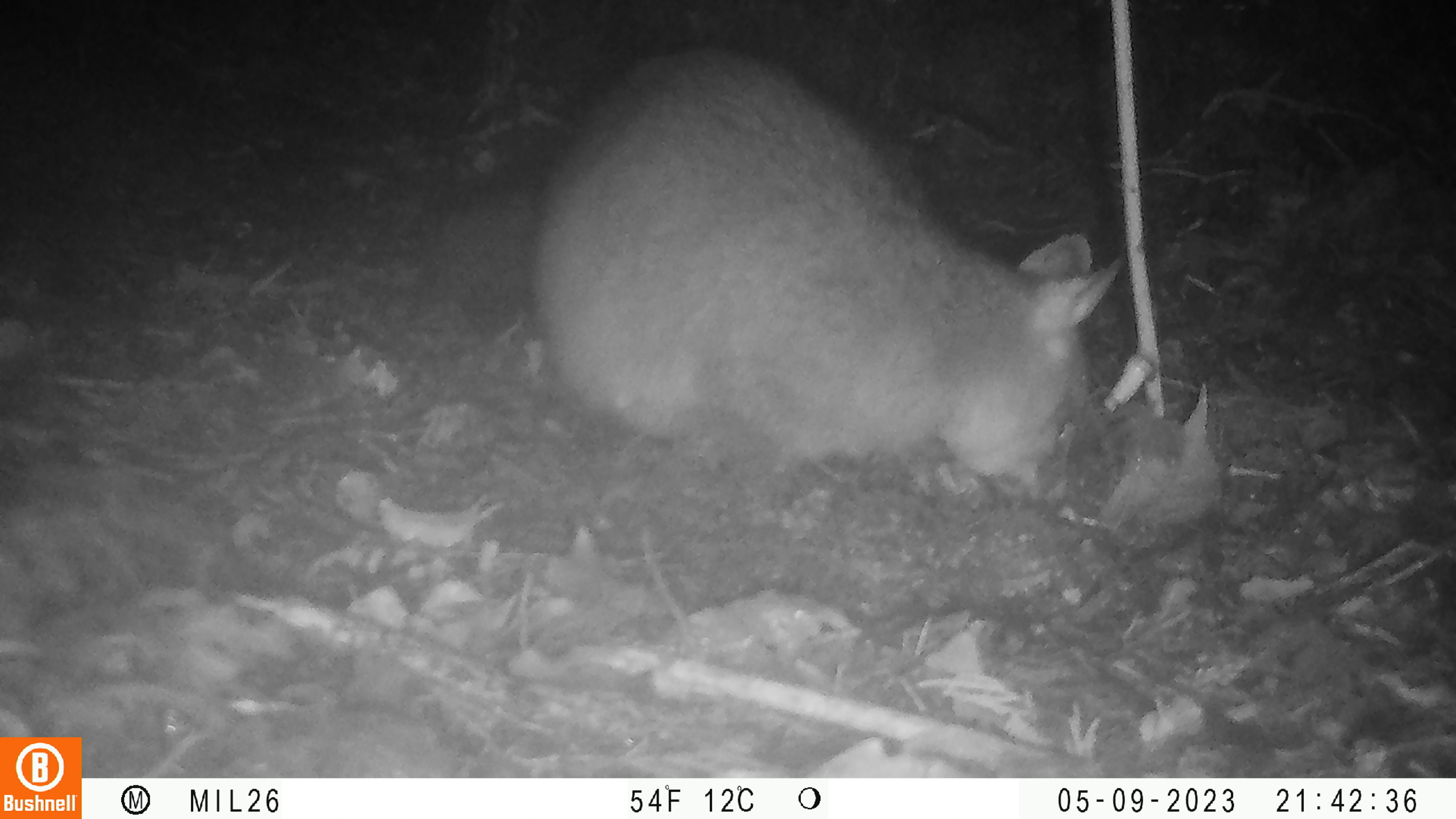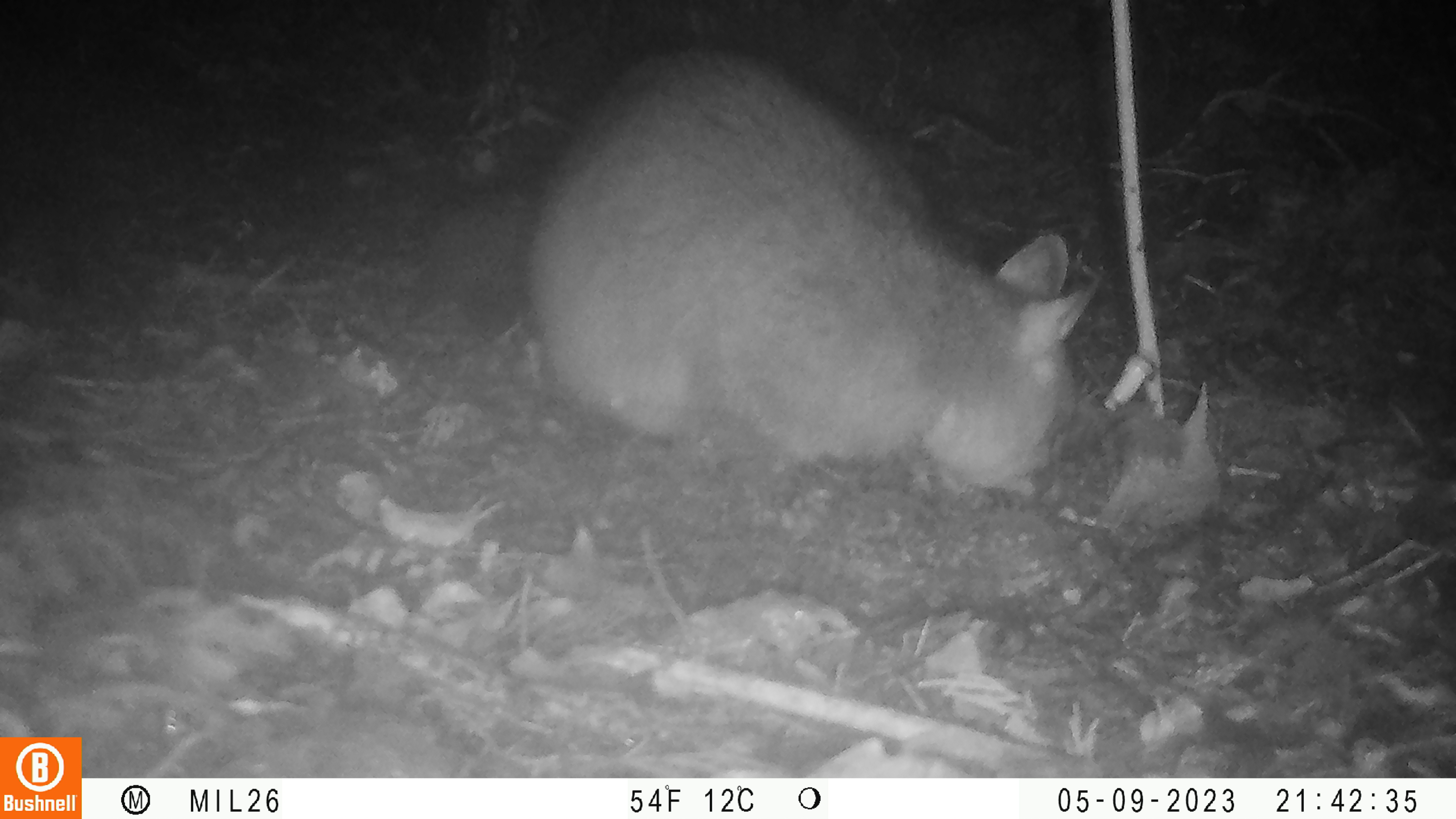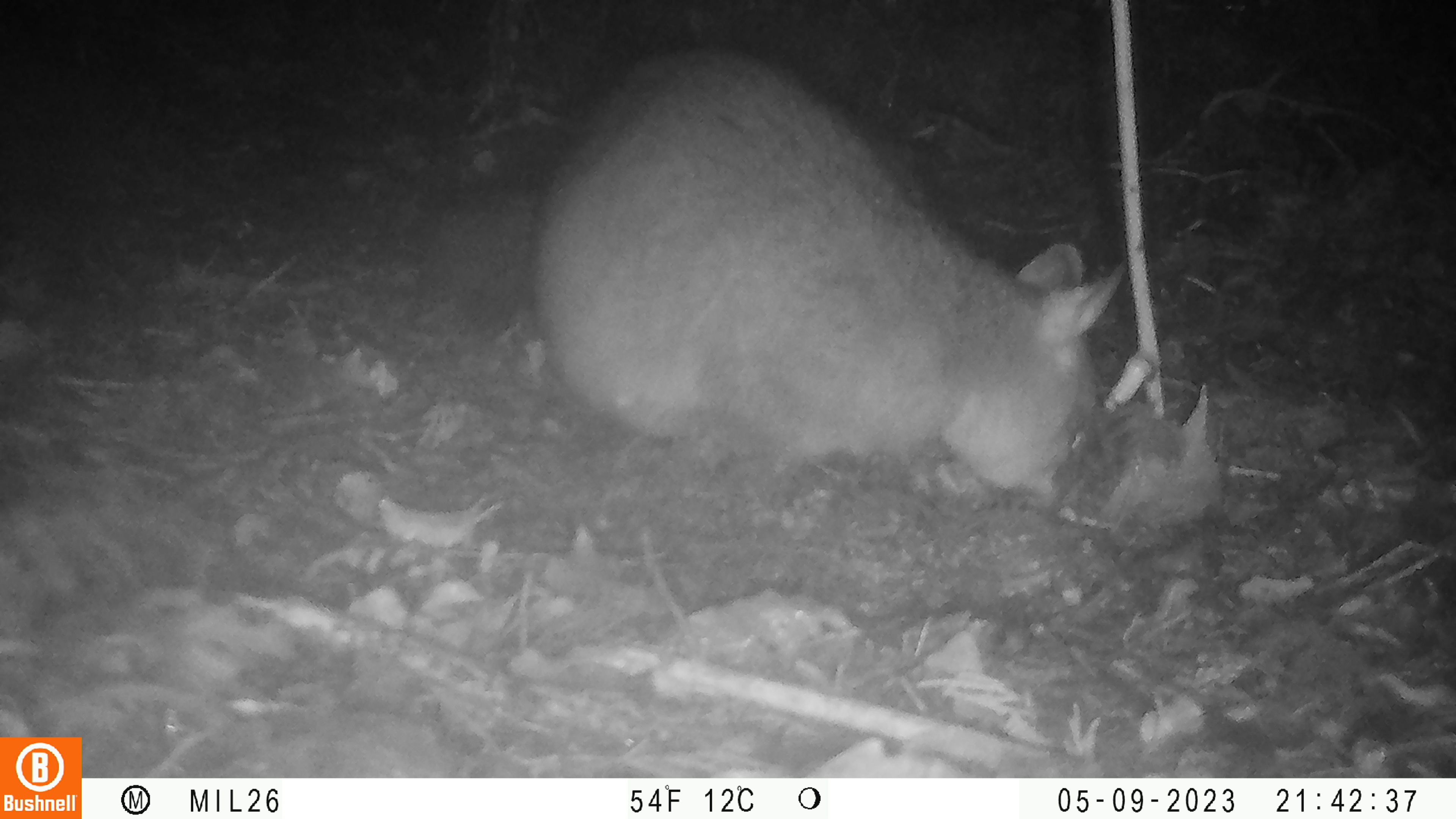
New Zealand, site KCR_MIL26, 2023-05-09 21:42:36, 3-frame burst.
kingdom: Animalia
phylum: Chordata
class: Mammalia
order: Diprotodontia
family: Phalangeridae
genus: Trichosurus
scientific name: Trichosurus vulpecula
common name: common brushtail possum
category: possum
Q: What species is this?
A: Possum (common brushtail possum) (Trichosurus vulpecula).